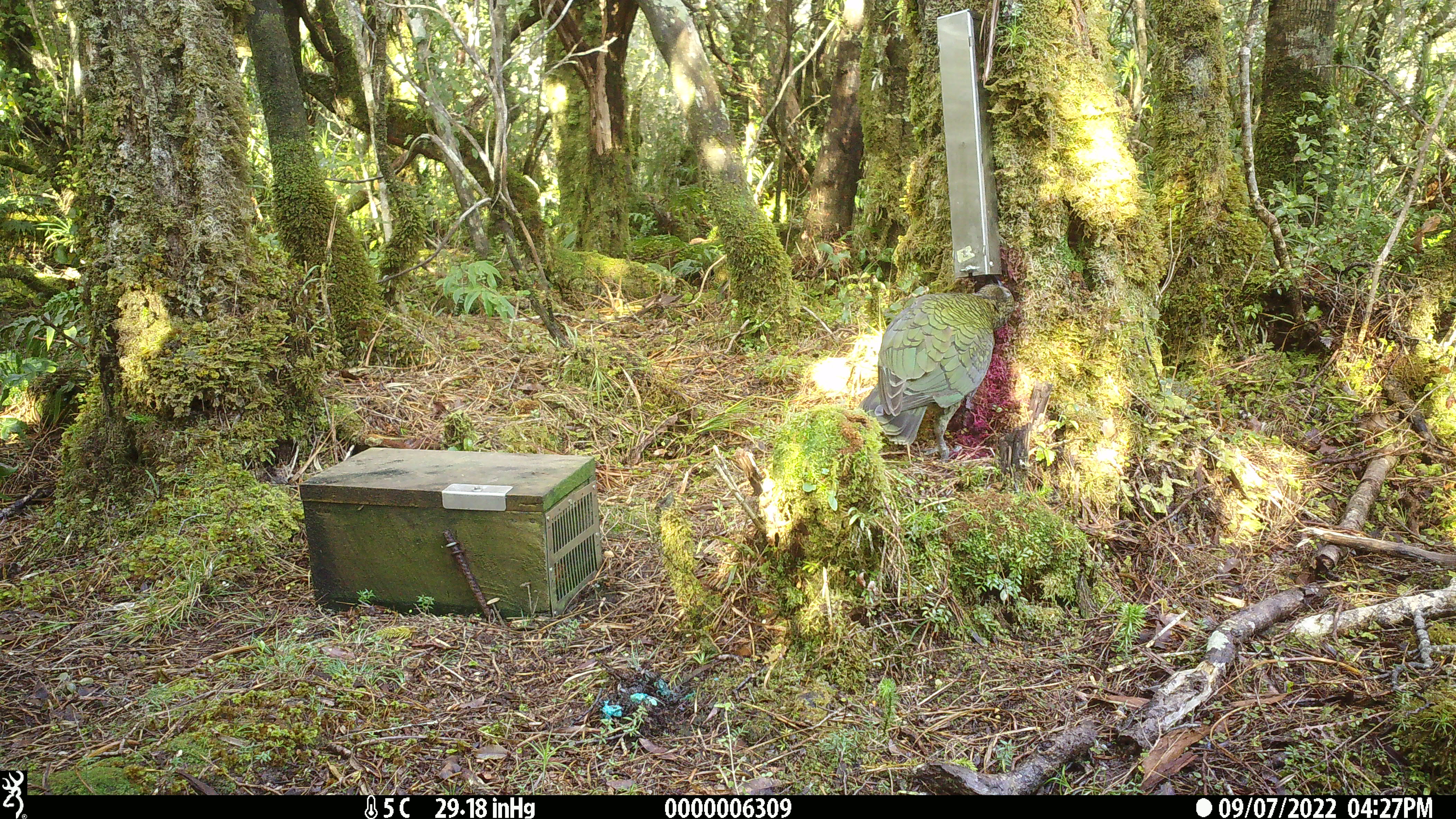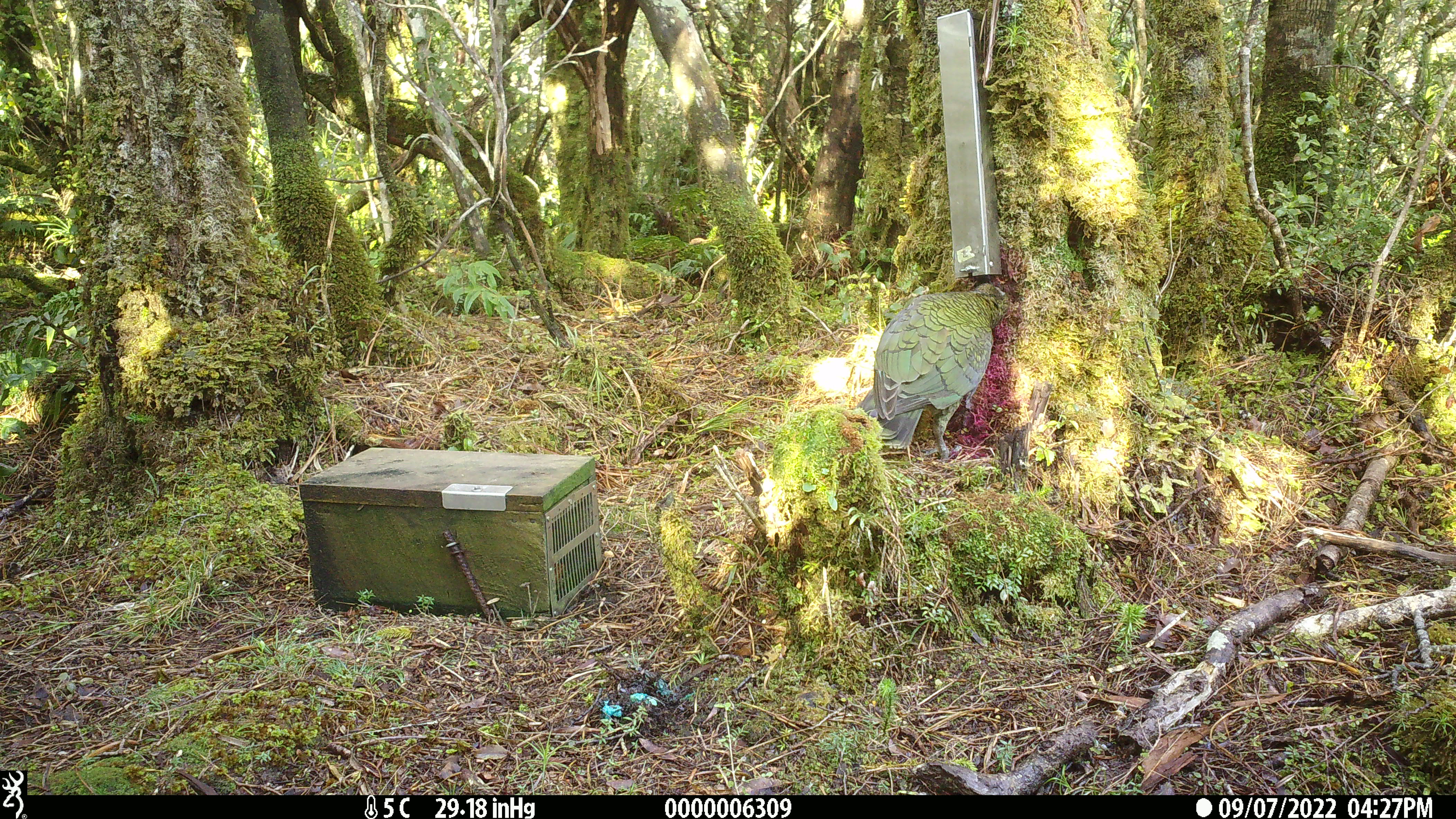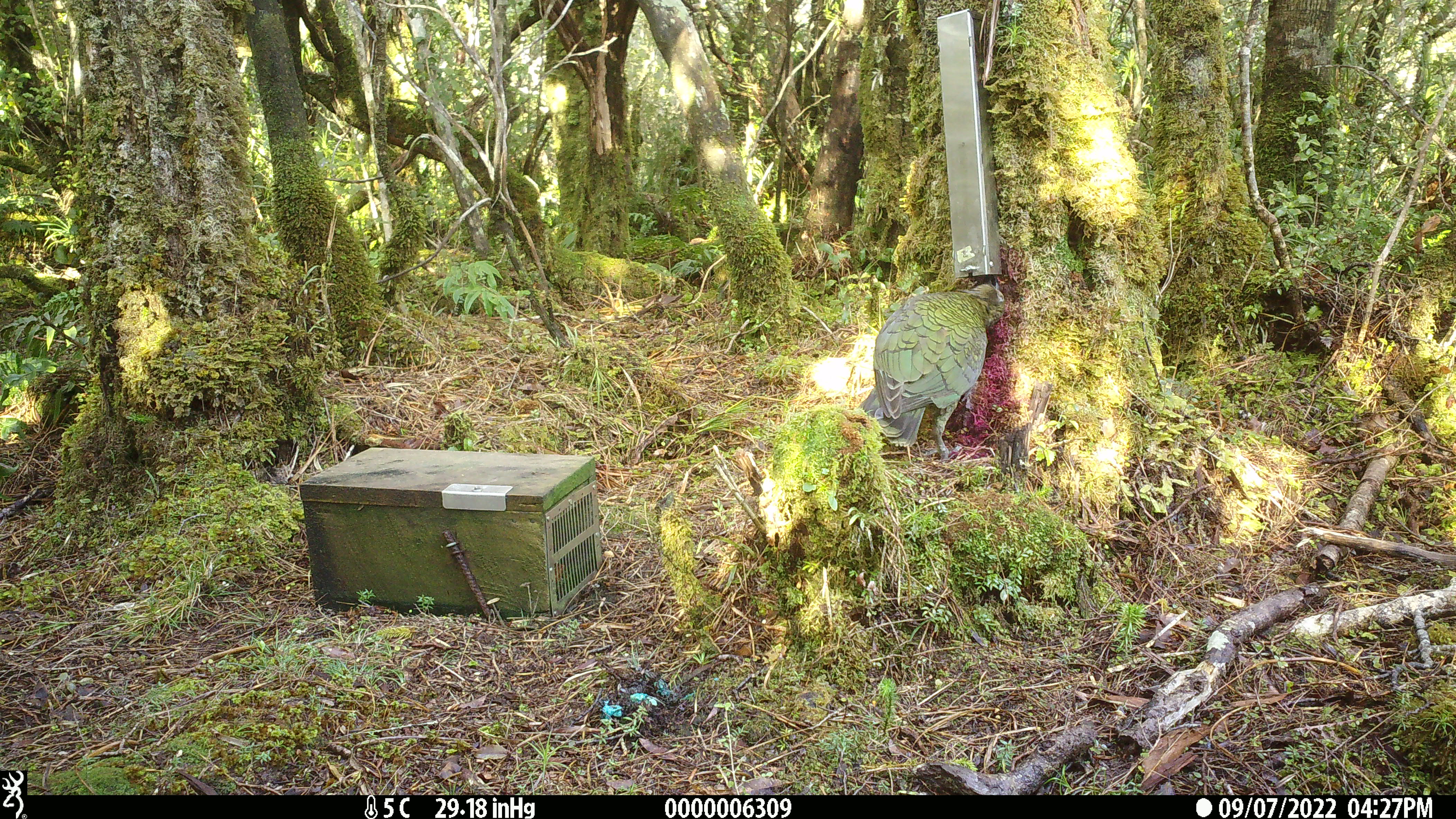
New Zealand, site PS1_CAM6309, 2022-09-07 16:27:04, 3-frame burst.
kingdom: Animalia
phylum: Chordata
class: Aves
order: Psittaciformes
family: Strigopidae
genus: Nestor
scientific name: Nestor notabilis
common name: kea